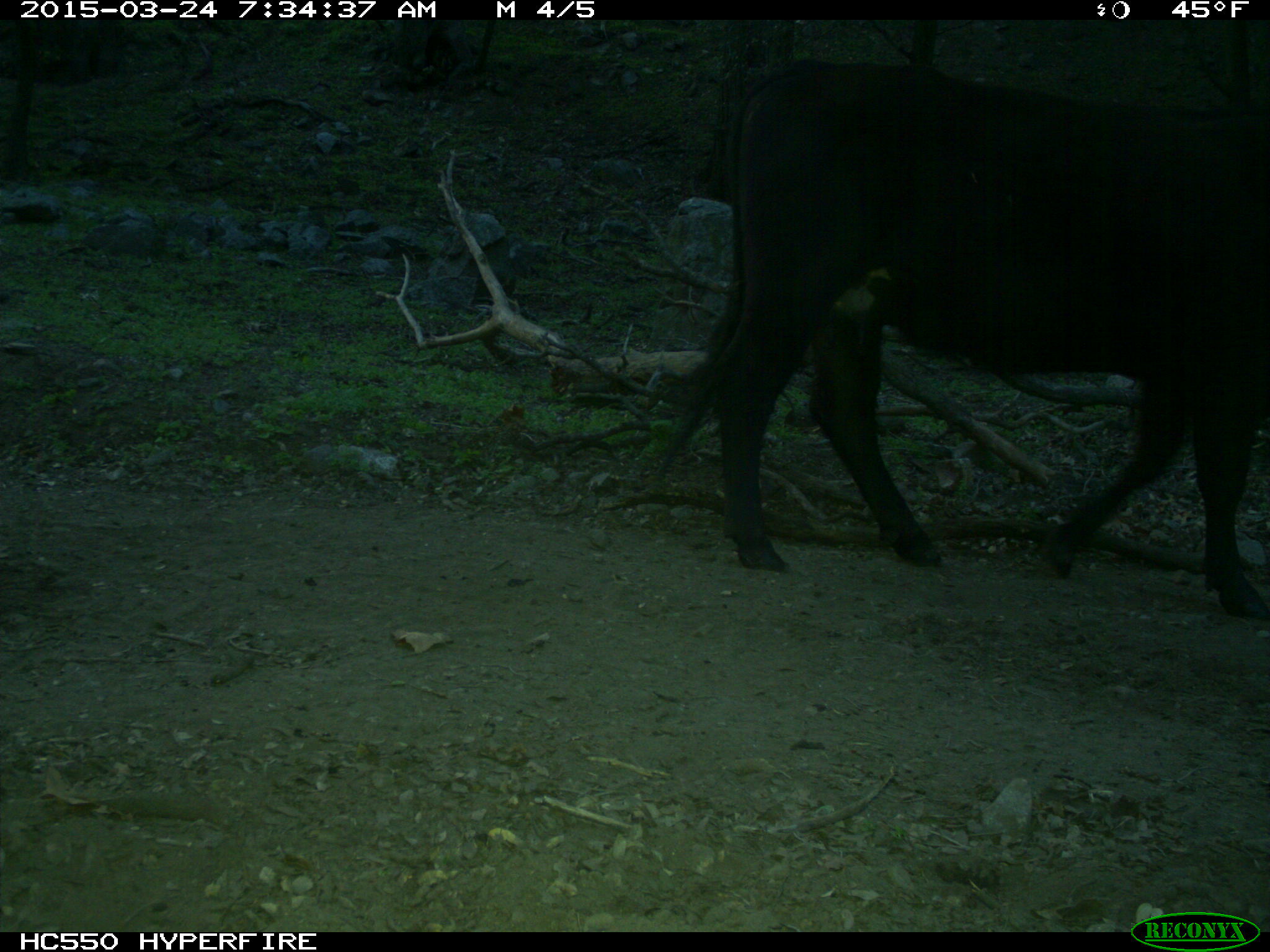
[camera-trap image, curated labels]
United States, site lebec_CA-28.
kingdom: Animalia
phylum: Chordata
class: Mammalia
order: Artiodactyla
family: Bovidae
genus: Bos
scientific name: Bos taurus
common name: domestic cow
Bos taurus (domestic cow).